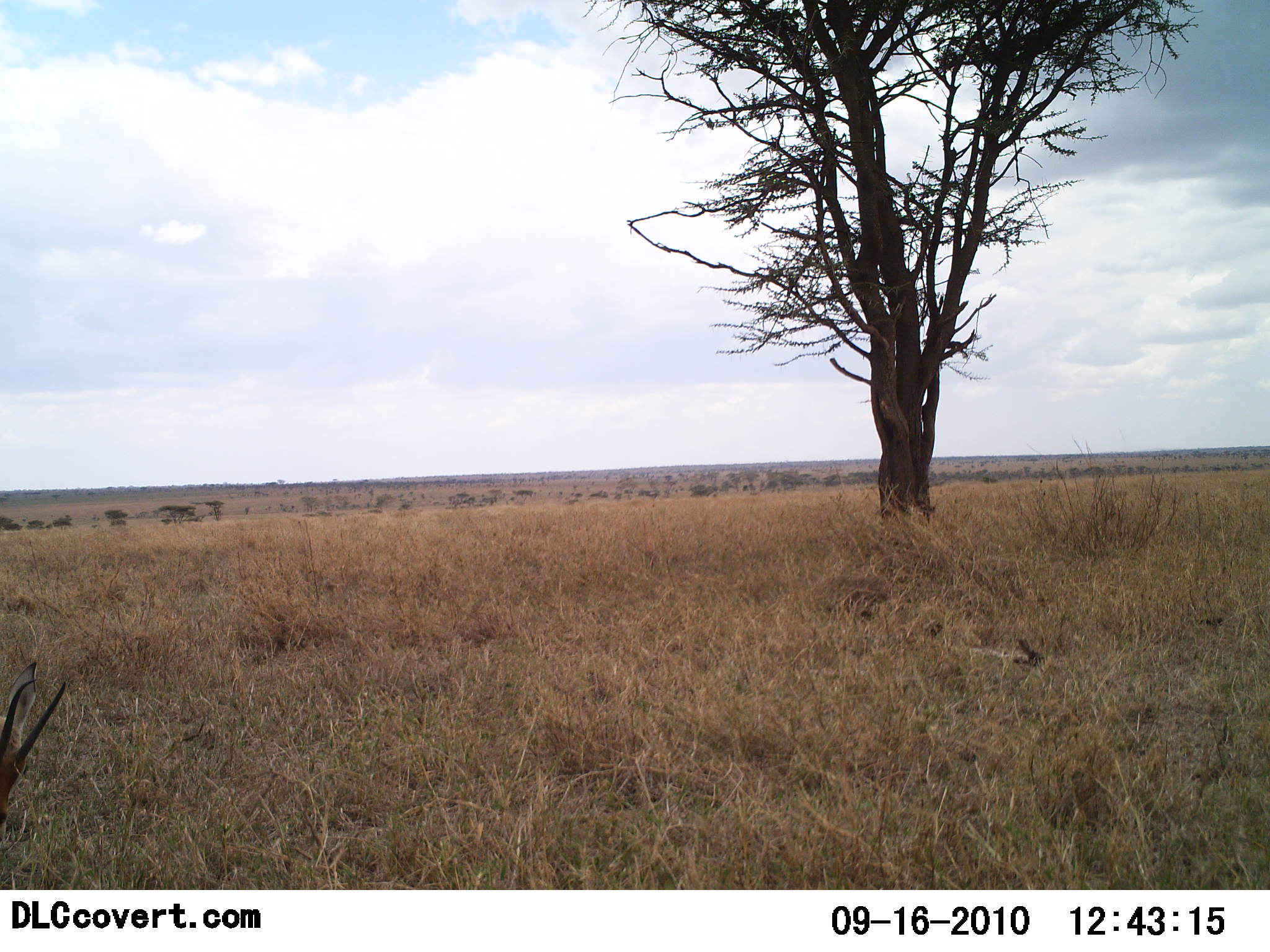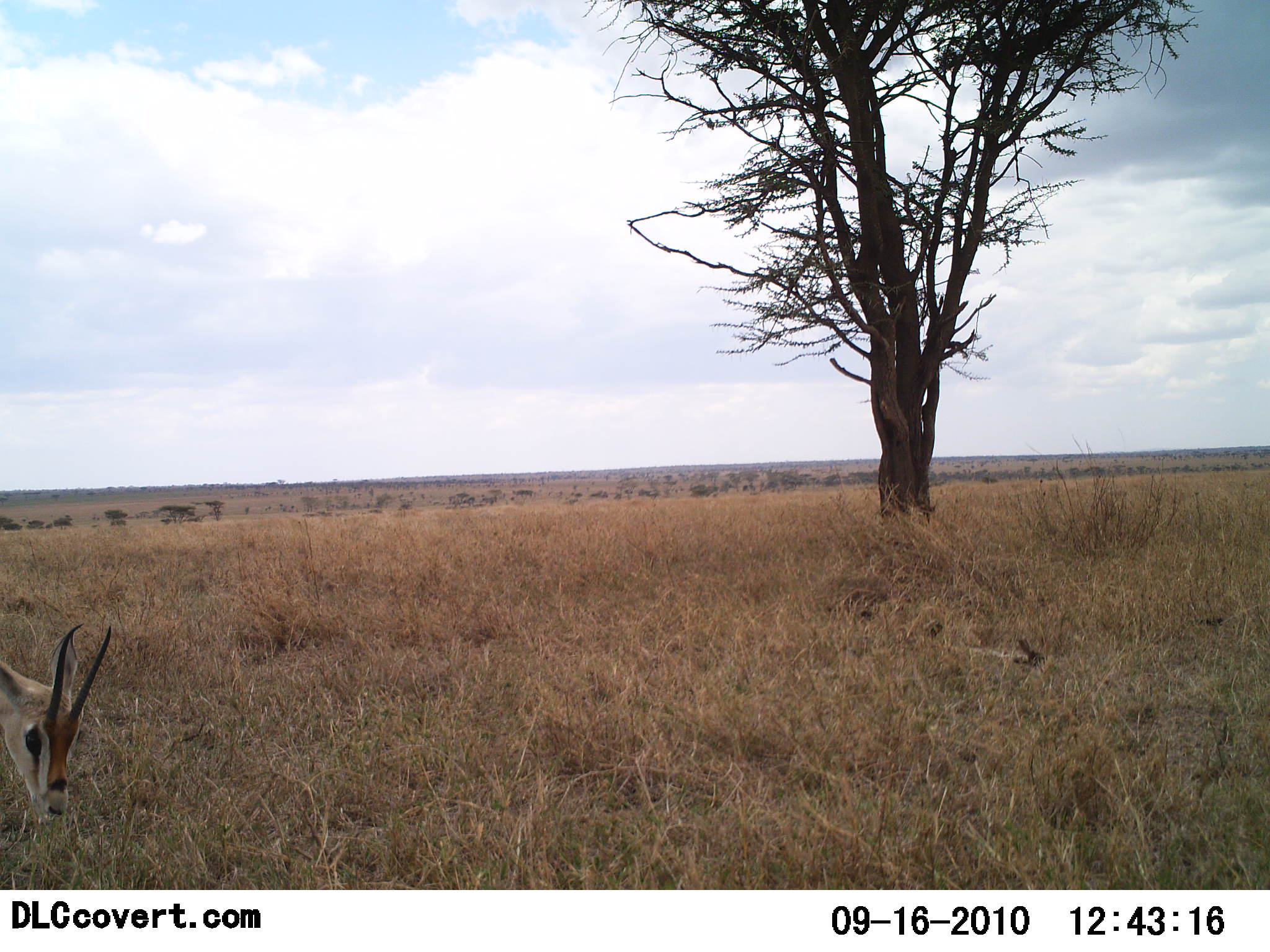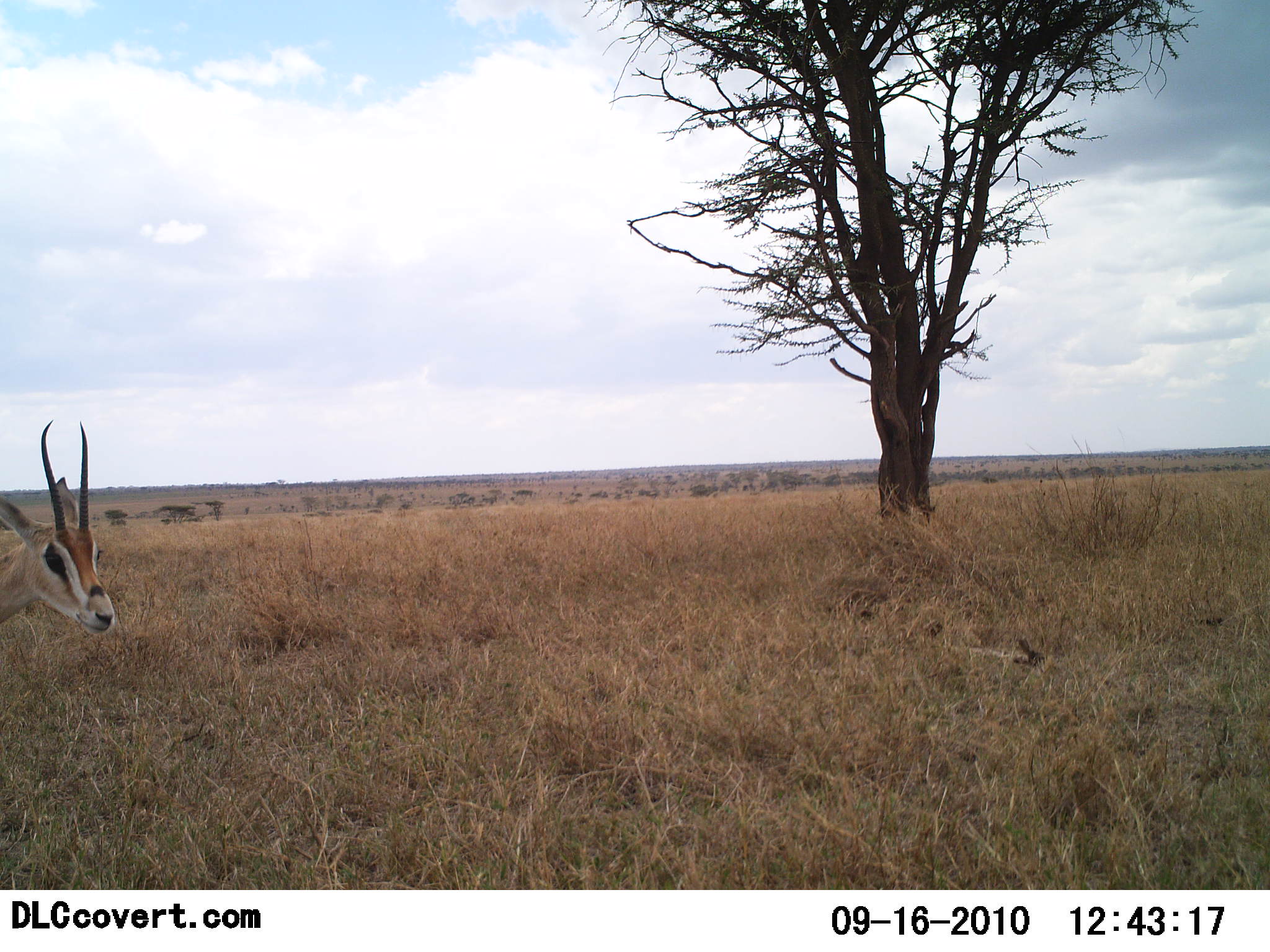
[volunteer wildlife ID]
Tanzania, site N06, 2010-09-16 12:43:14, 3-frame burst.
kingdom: Animalia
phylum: Chordata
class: Mammalia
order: Artiodactyla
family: Bovidae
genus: Nanger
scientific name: Nanger granti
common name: grant's gazelle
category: gazellegrants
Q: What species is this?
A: Gazellegrants (grant's gazelle) (Nanger granti).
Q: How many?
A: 1.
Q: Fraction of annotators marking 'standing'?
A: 55%.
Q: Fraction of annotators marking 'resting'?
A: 0%.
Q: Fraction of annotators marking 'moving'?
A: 9%.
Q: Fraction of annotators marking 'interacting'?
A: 0%.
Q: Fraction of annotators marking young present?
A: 0%.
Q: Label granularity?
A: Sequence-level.